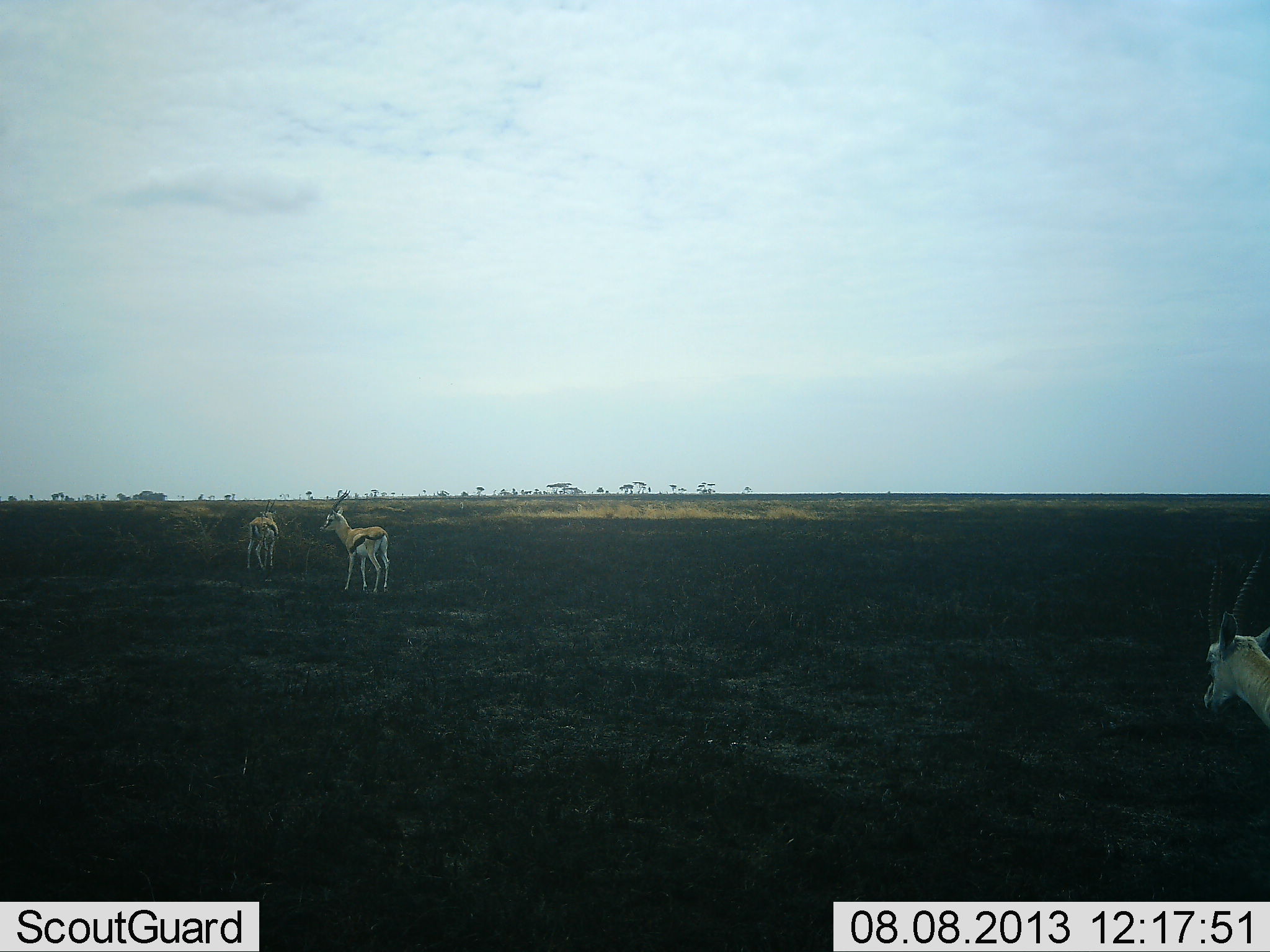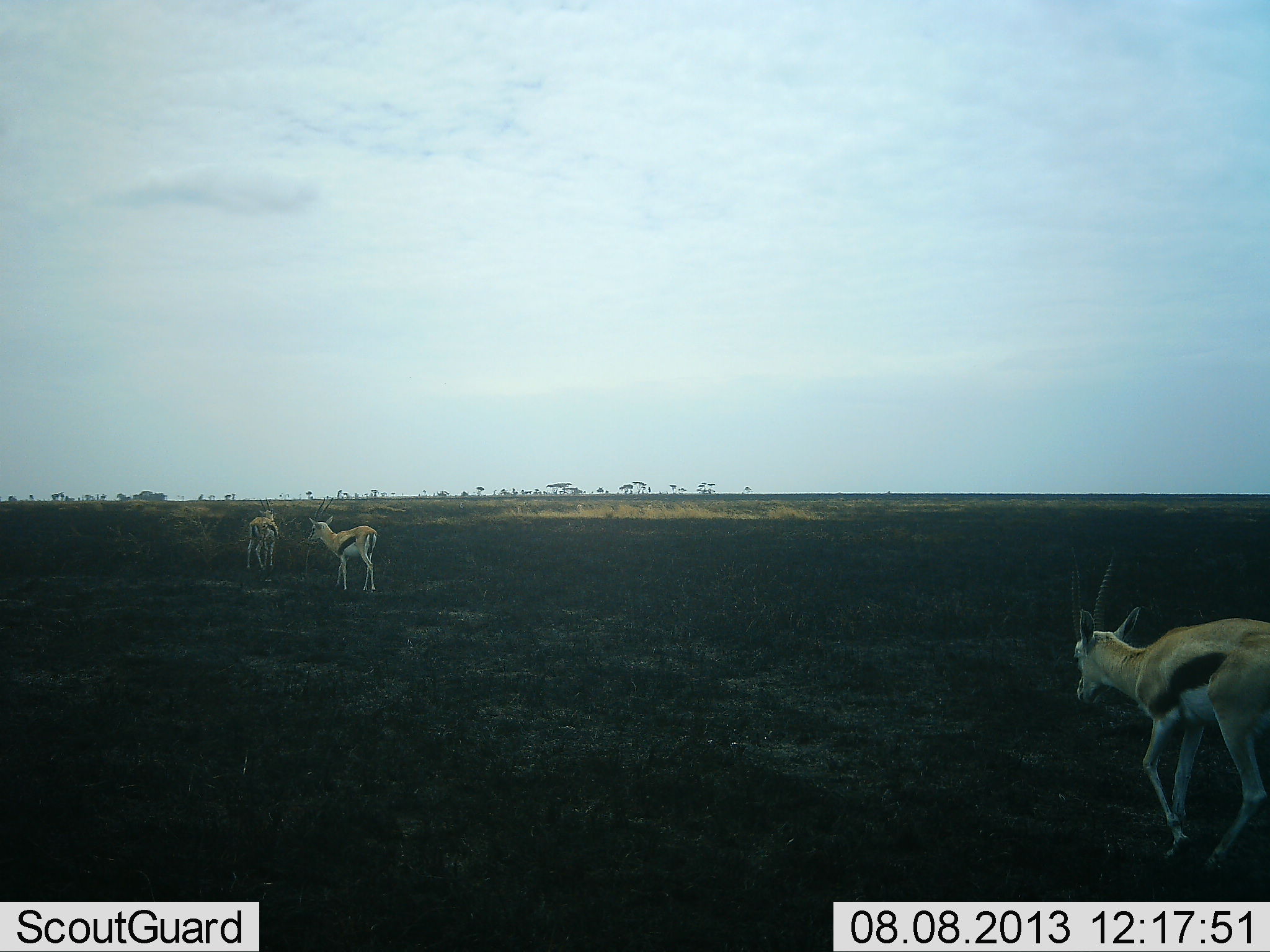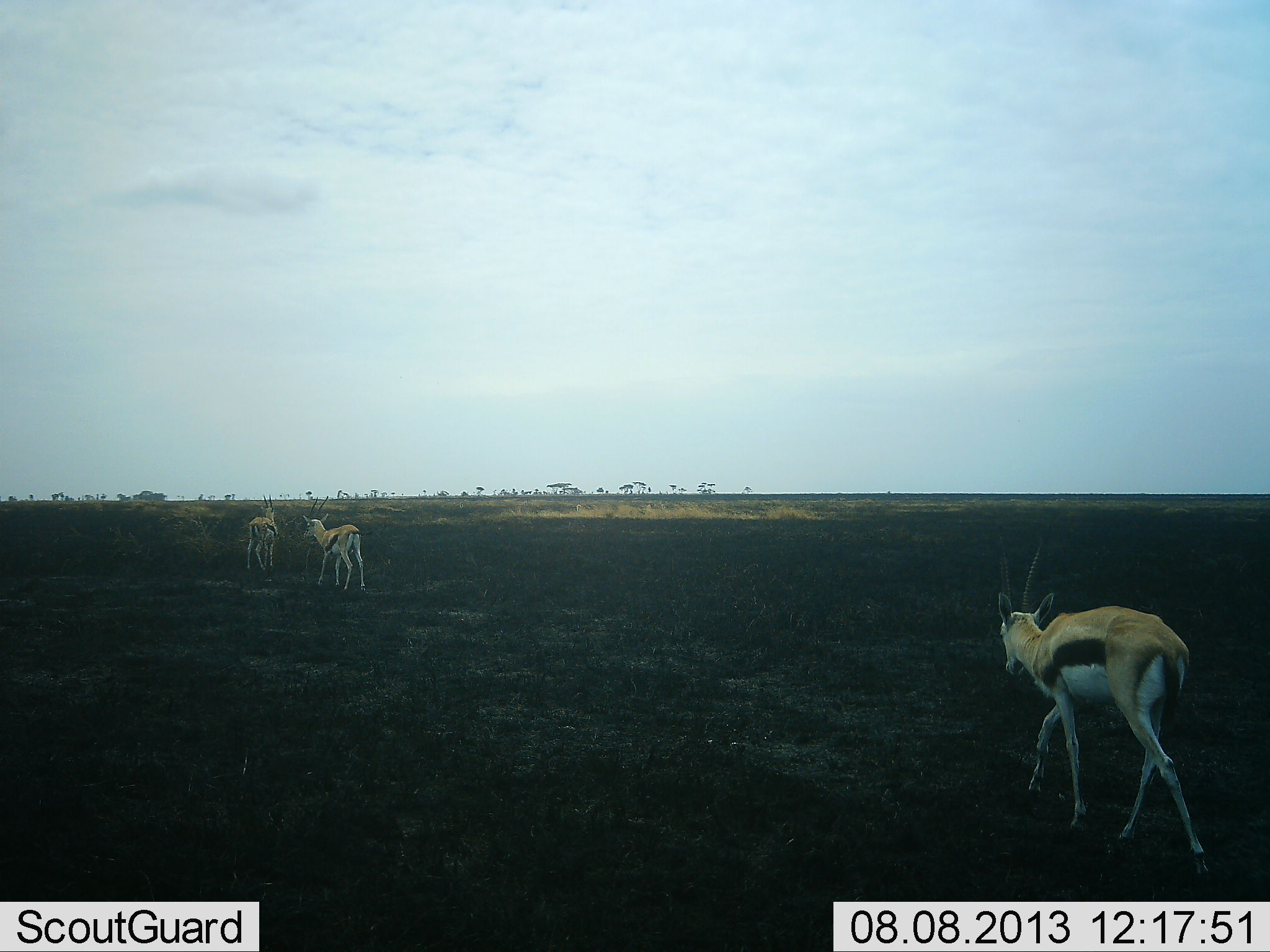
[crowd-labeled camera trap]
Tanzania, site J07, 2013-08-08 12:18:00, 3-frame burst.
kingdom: Animalia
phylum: Chordata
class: Mammalia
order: Artiodactyla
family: Bovidae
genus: Eudorcas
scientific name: Eudorcas thomsonii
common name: thomson's gazelle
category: gazellethomsons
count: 3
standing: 47%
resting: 0%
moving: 93%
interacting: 0%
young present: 0%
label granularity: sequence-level